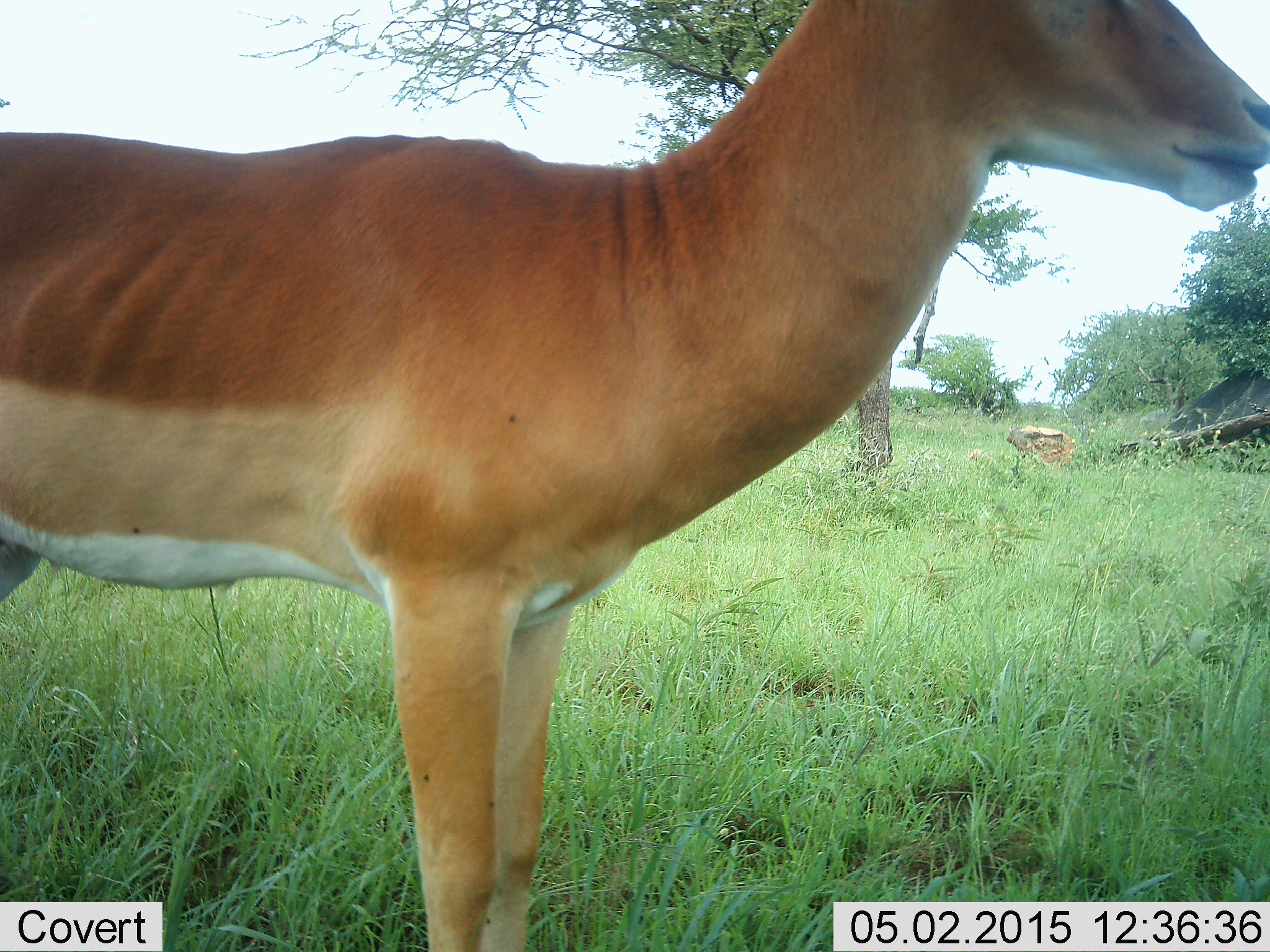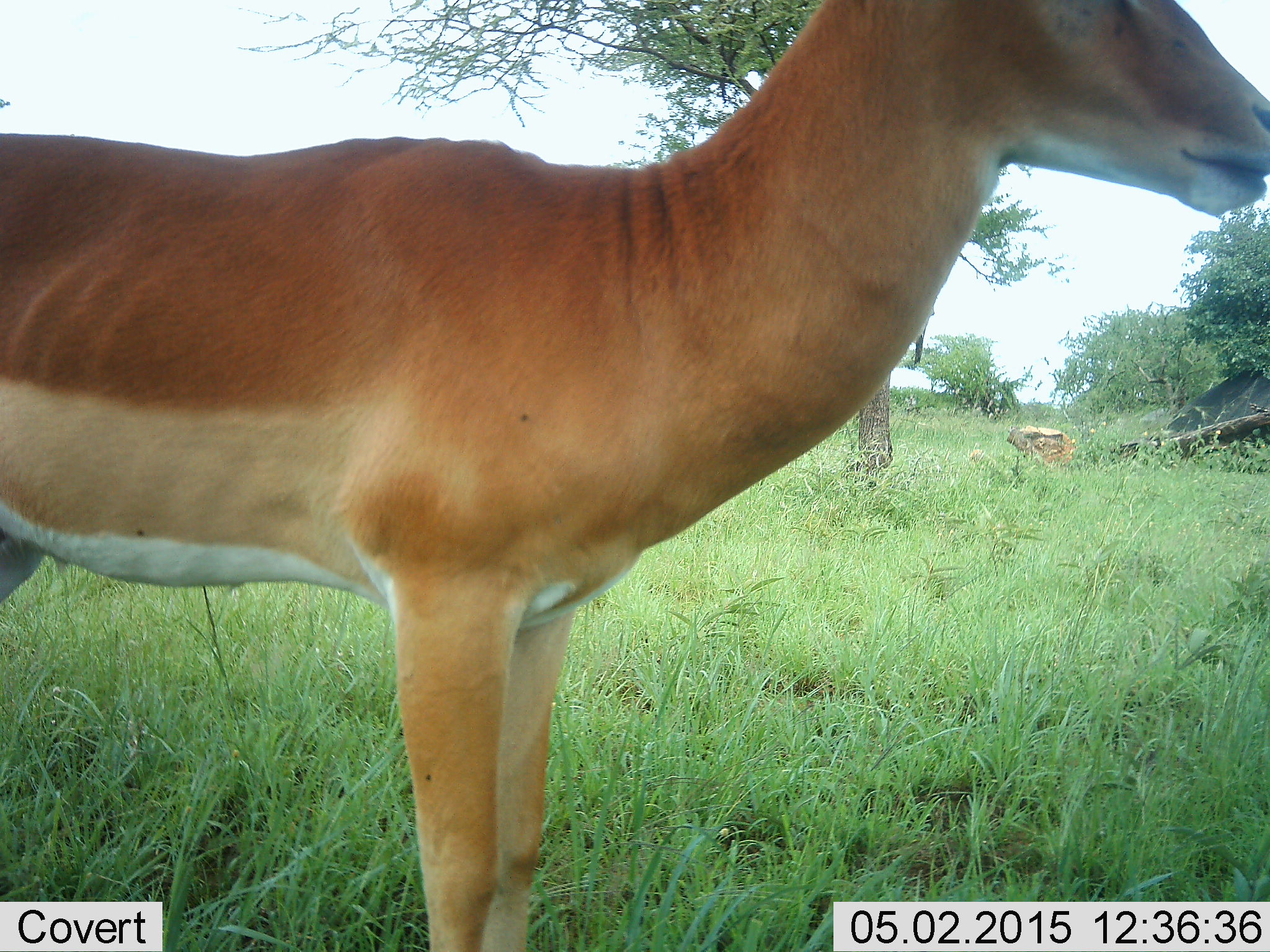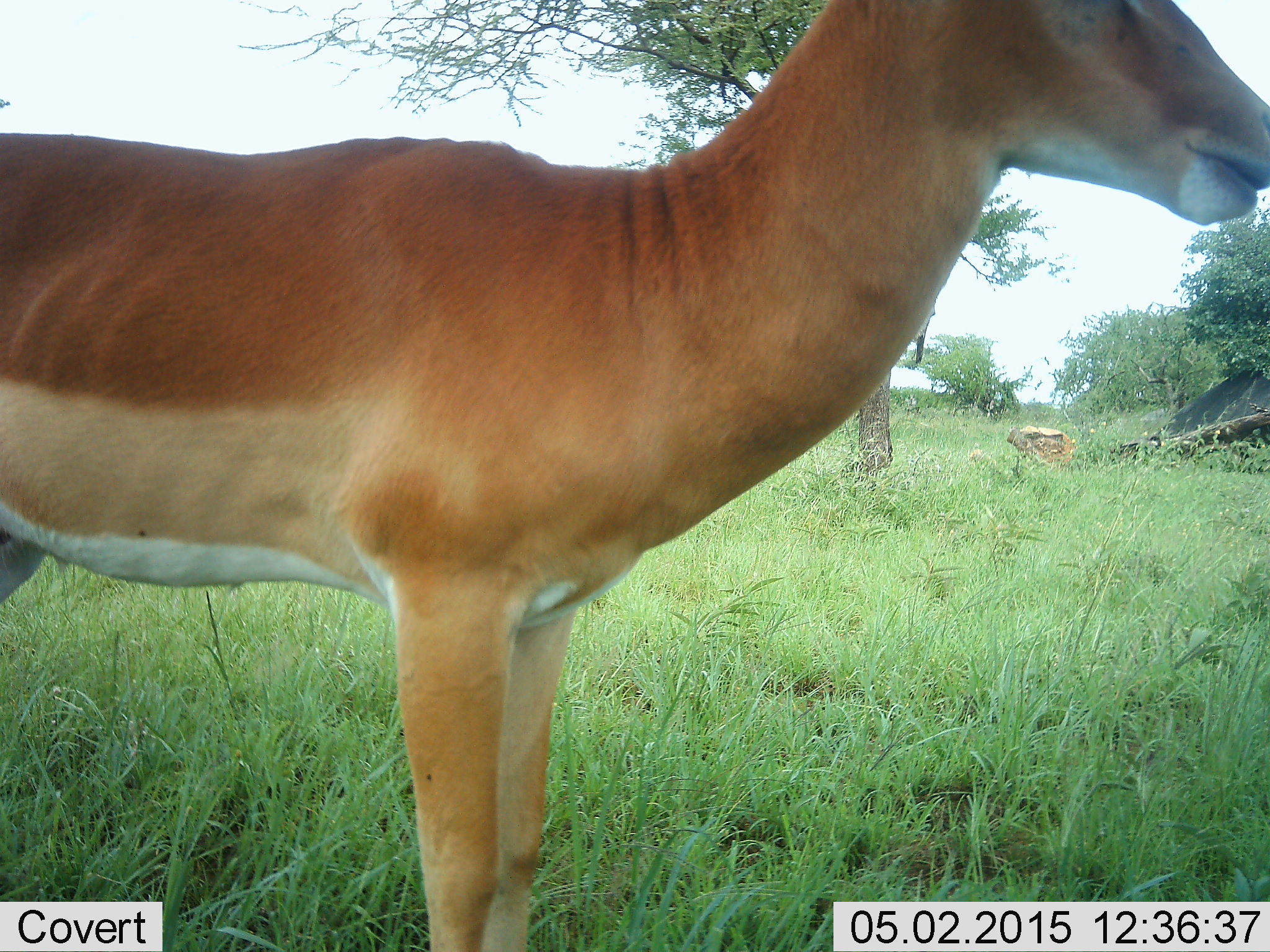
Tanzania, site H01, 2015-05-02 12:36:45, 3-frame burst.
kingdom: Animalia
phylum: Chordata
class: Mammalia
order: Artiodactyla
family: Bovidae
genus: Aepyceros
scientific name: Aepyceros melampus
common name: impala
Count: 1.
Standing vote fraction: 90%.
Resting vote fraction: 10%.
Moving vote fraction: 0%.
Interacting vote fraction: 0%.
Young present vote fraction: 0%.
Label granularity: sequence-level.